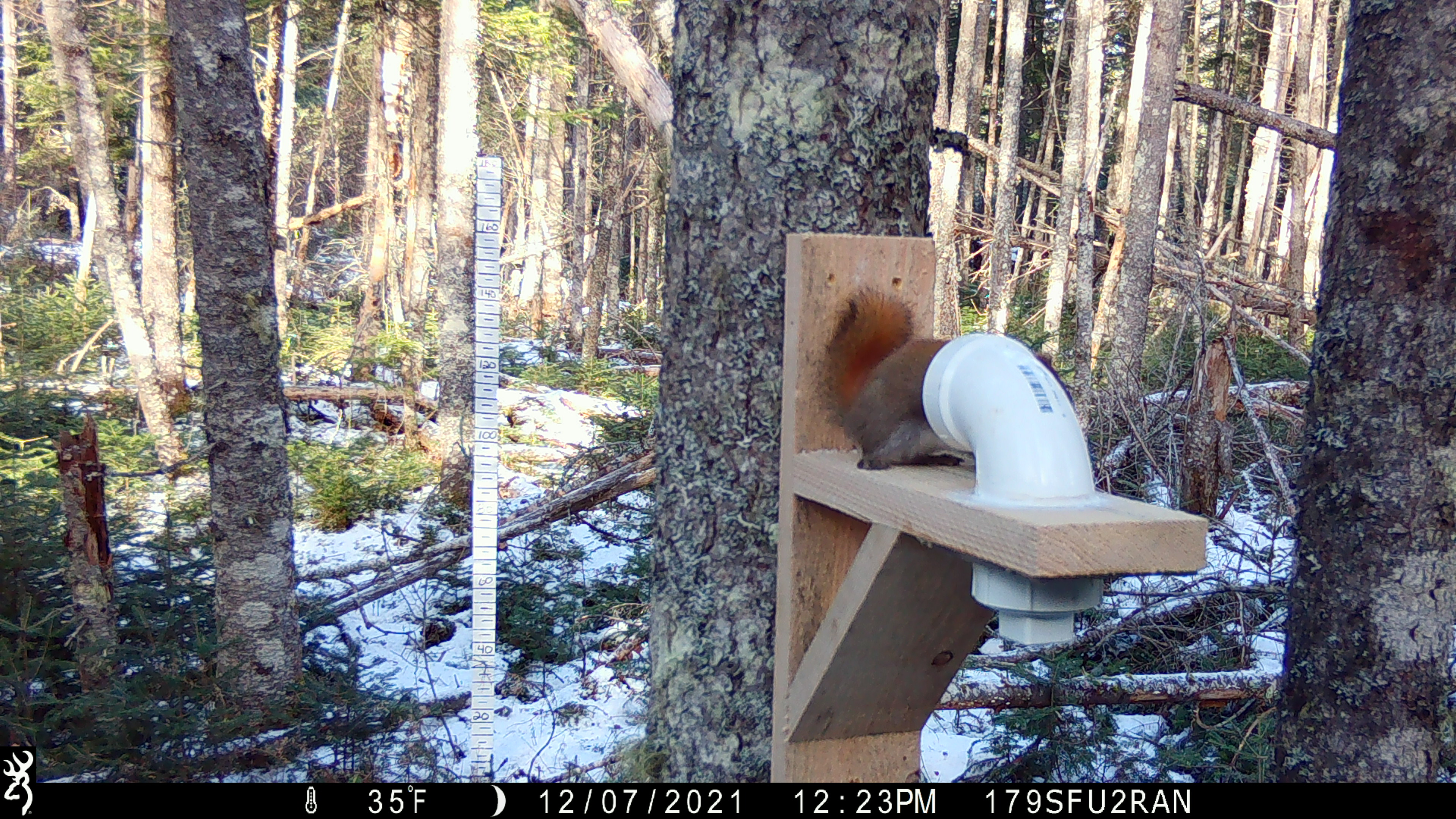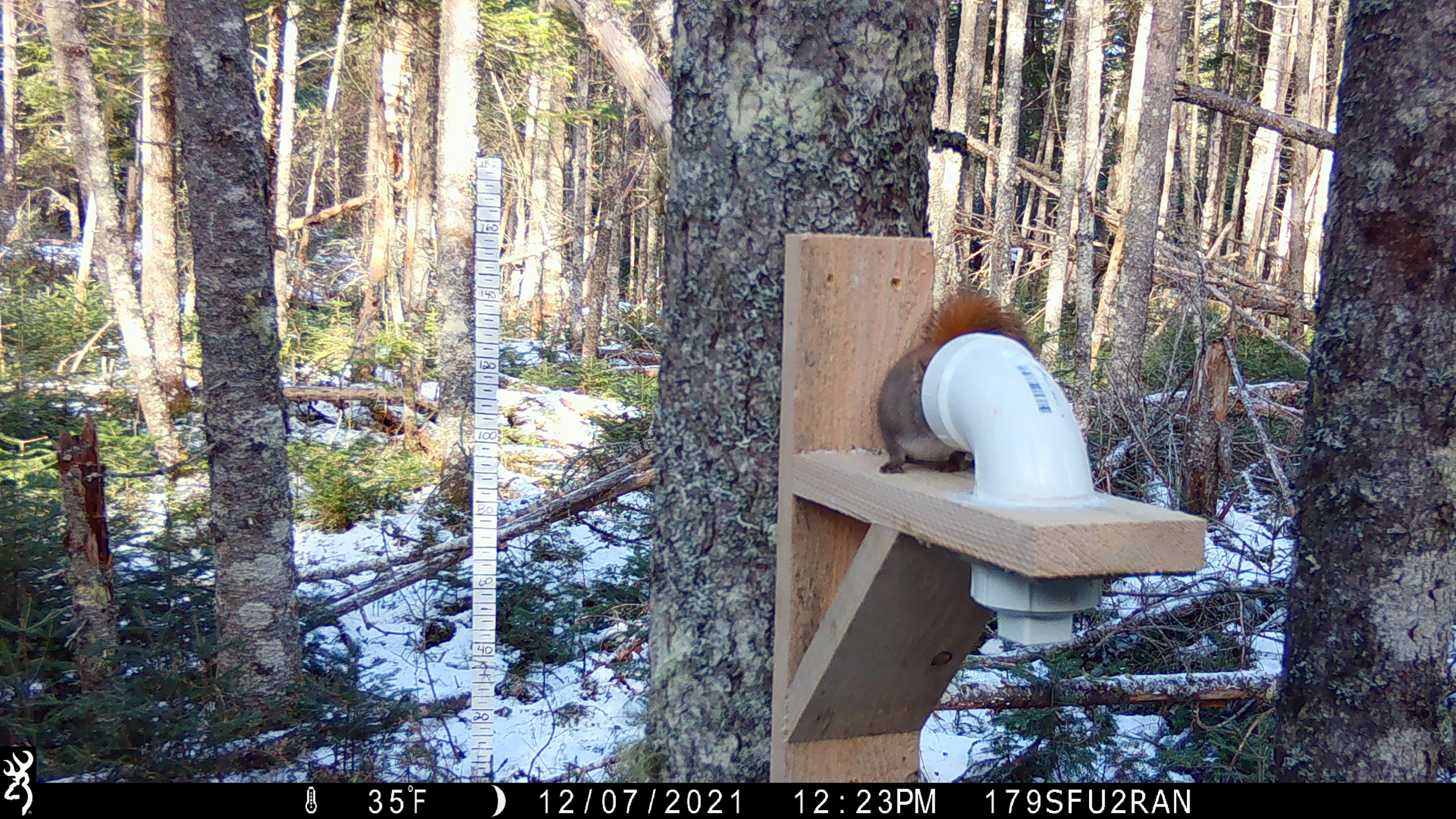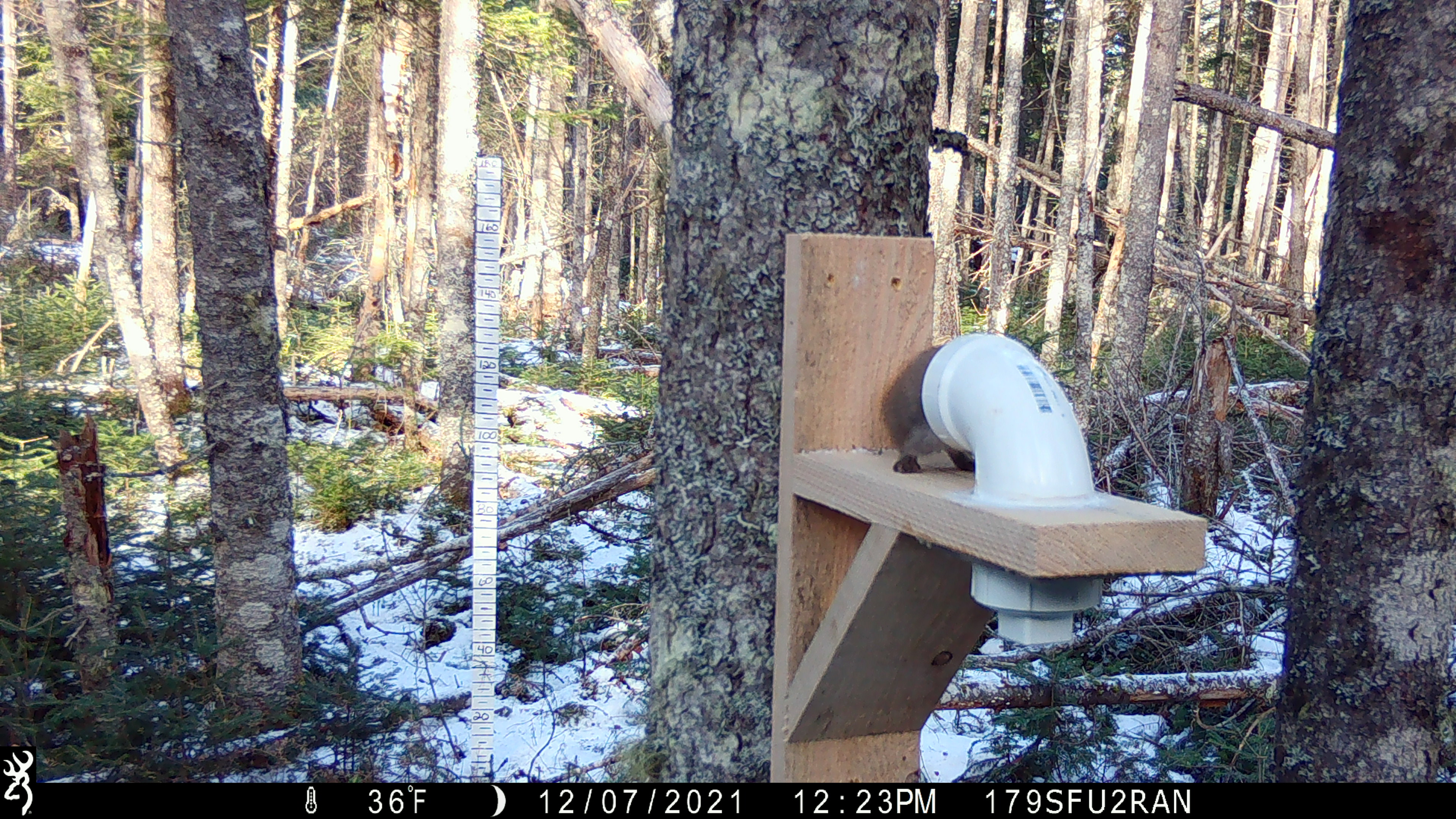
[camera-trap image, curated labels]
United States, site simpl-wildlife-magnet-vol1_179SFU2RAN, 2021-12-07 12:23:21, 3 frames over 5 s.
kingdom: Animalia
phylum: Chordata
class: Mammalia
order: Rodentia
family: Sciuridae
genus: Tamiasciurus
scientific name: Tamiasciurus hudsonicus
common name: red squirrel